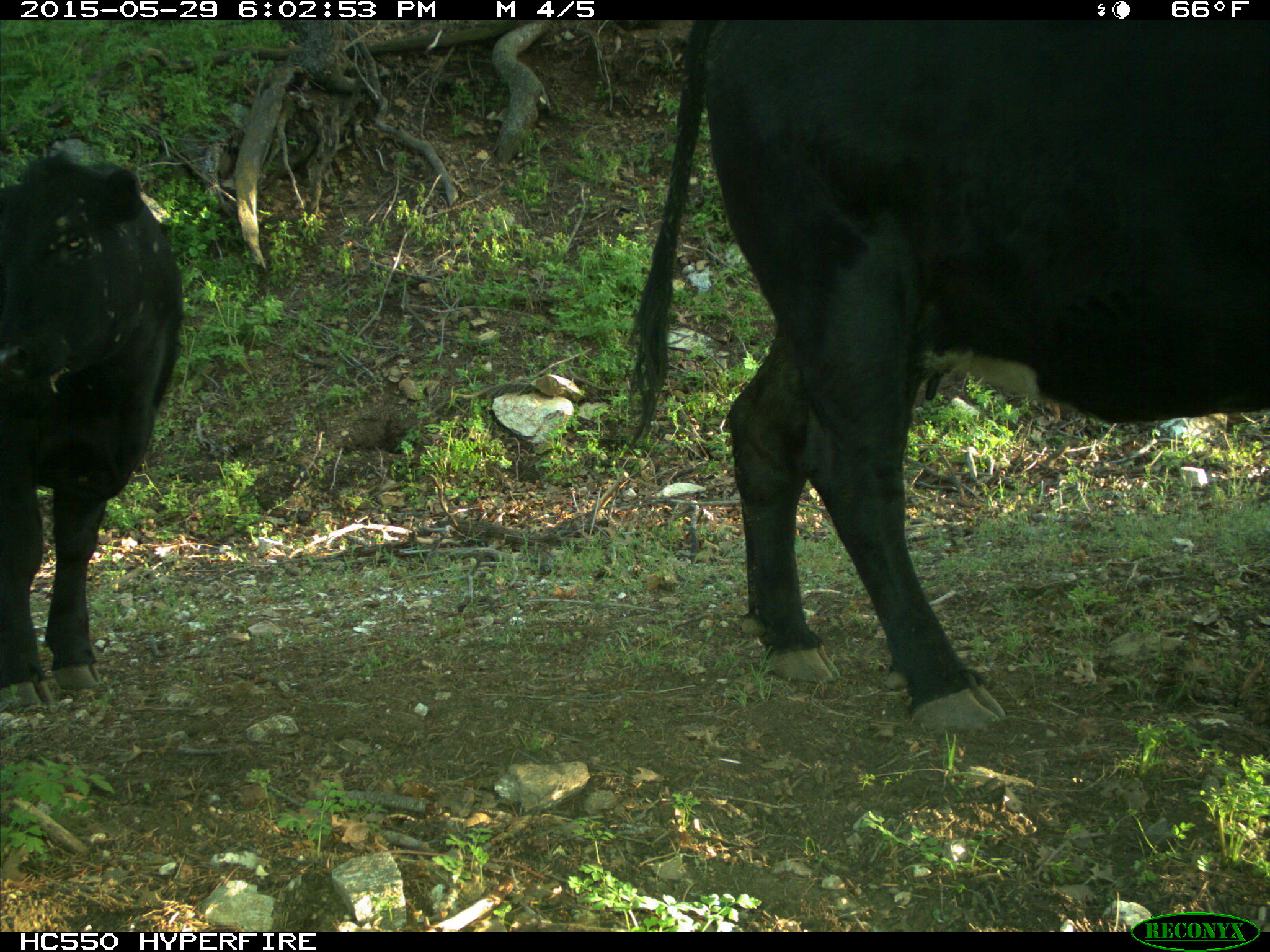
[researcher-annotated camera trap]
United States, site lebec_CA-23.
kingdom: Animalia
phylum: Chordata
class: Mammalia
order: Artiodactyla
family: Bovidae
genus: Bos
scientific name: Bos taurus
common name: domestic cow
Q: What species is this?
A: Bos taurus (domestic cow).